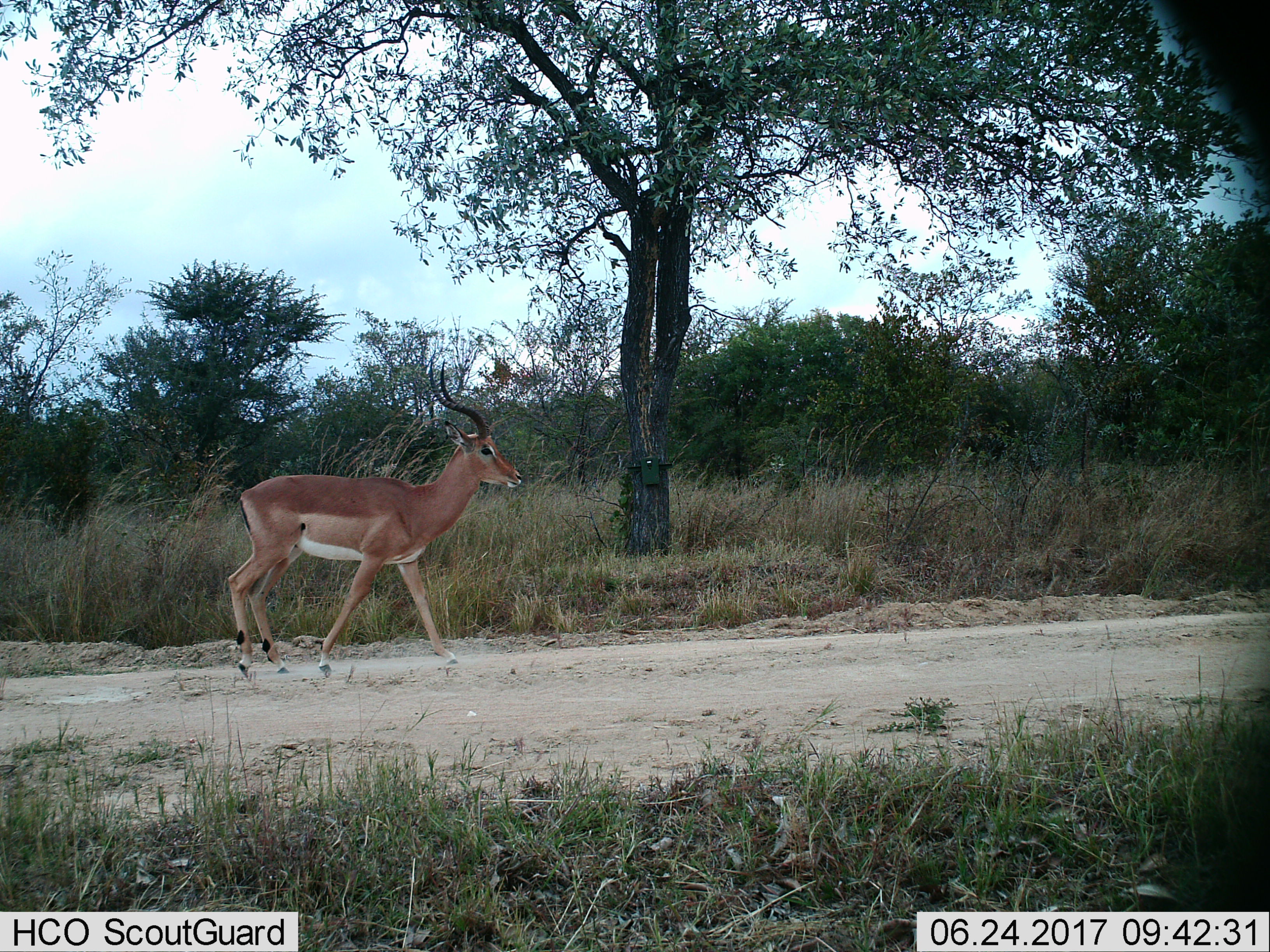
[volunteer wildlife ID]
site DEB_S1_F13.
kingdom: Animalia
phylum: Chordata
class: Mammalia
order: Artiodactyla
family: Bovidae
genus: Aepyceros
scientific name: Aepyceros melampus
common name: impala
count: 1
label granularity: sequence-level